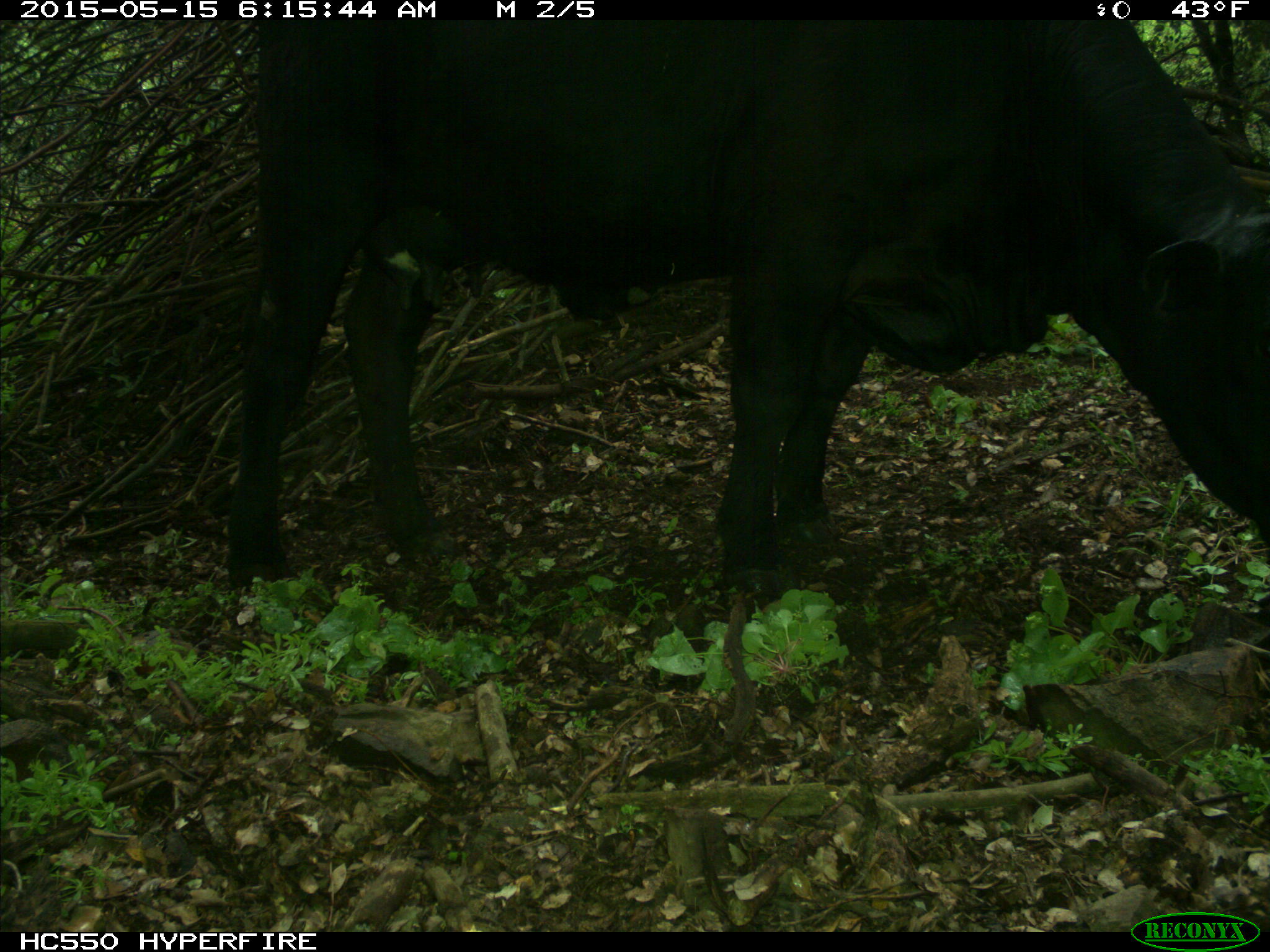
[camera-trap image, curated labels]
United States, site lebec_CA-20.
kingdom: Animalia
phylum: Chordata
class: Mammalia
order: Artiodactyla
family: Bovidae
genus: Bos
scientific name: Bos taurus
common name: domestic cow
Bos taurus (domestic cow).